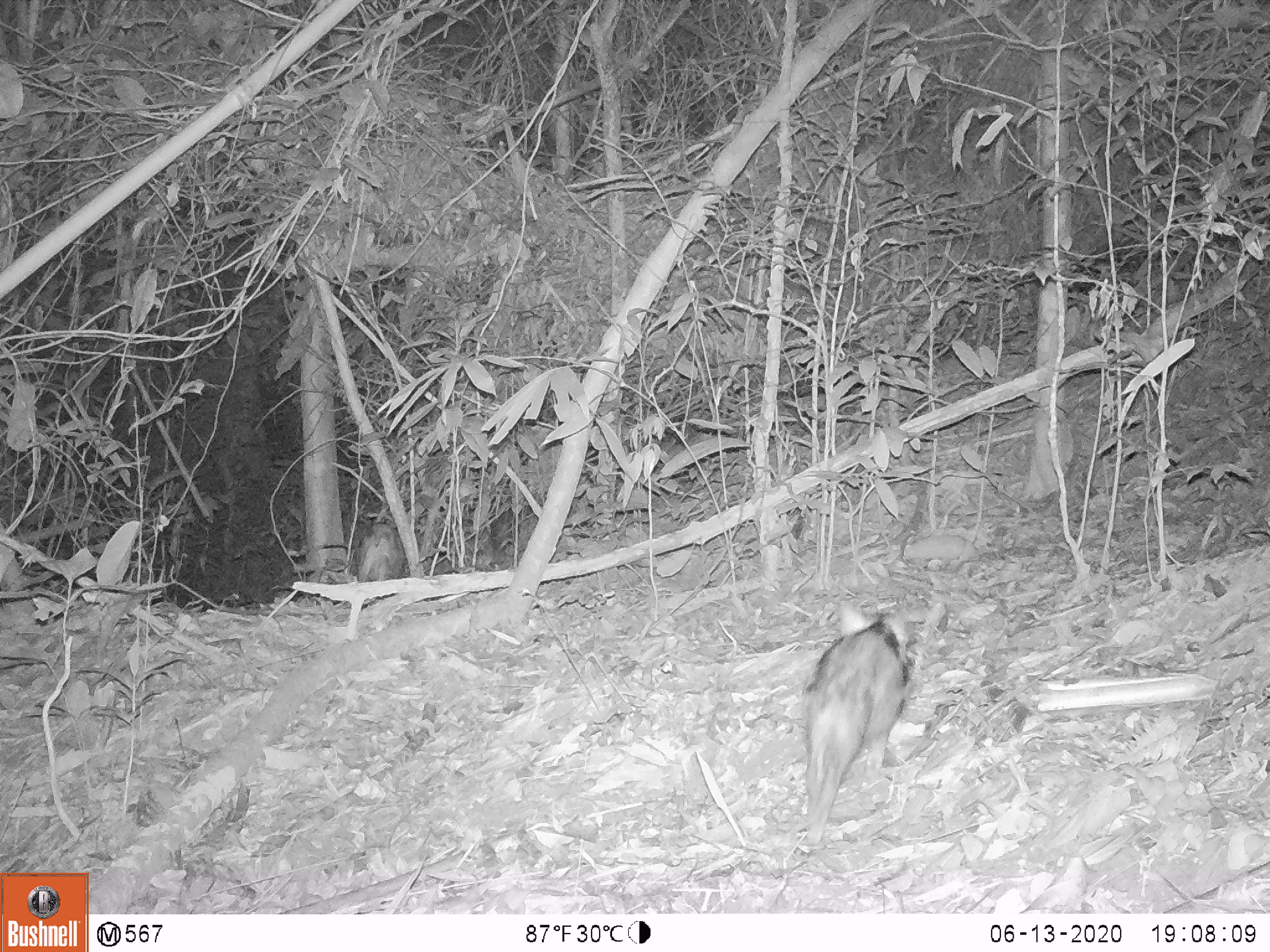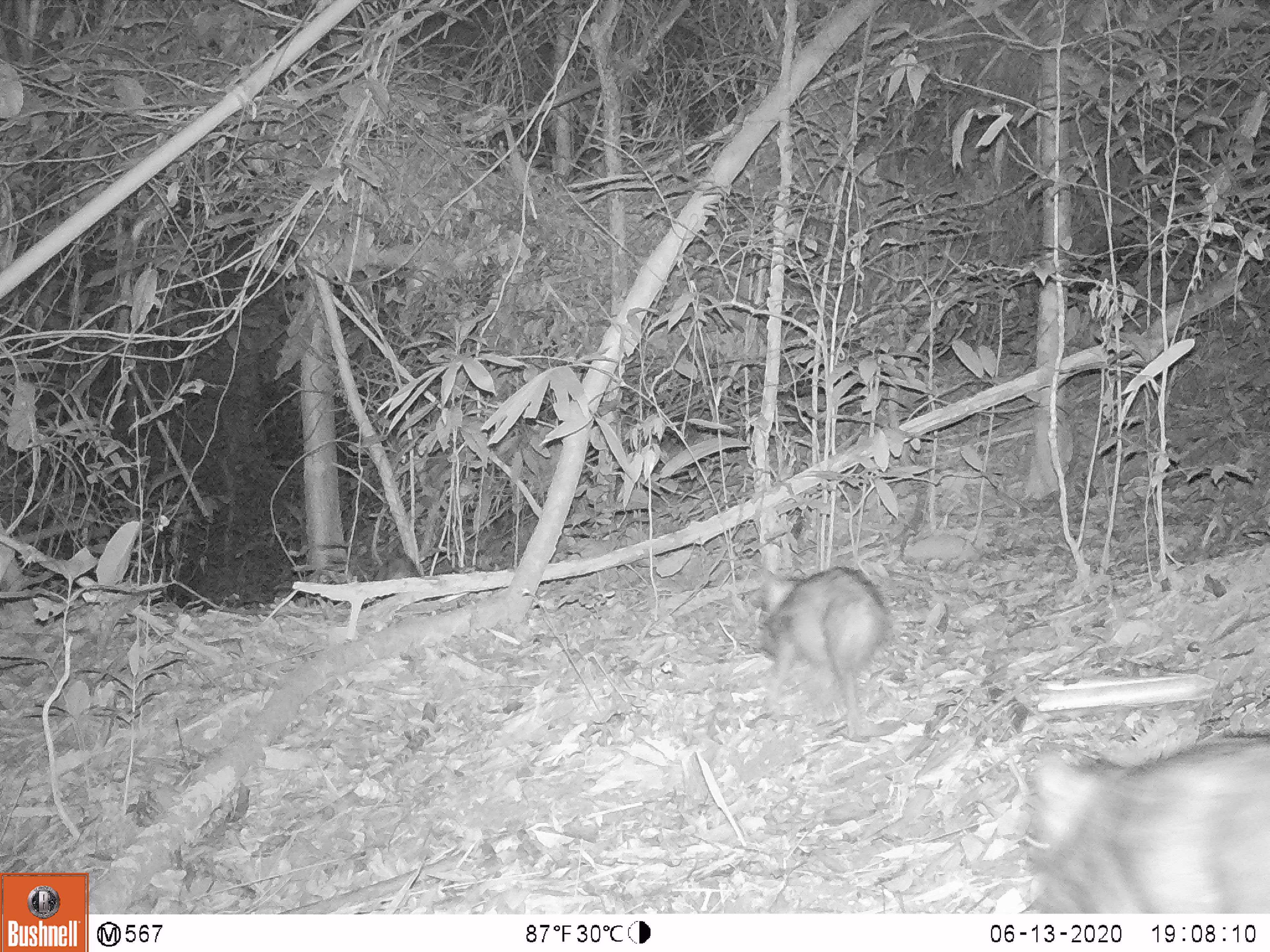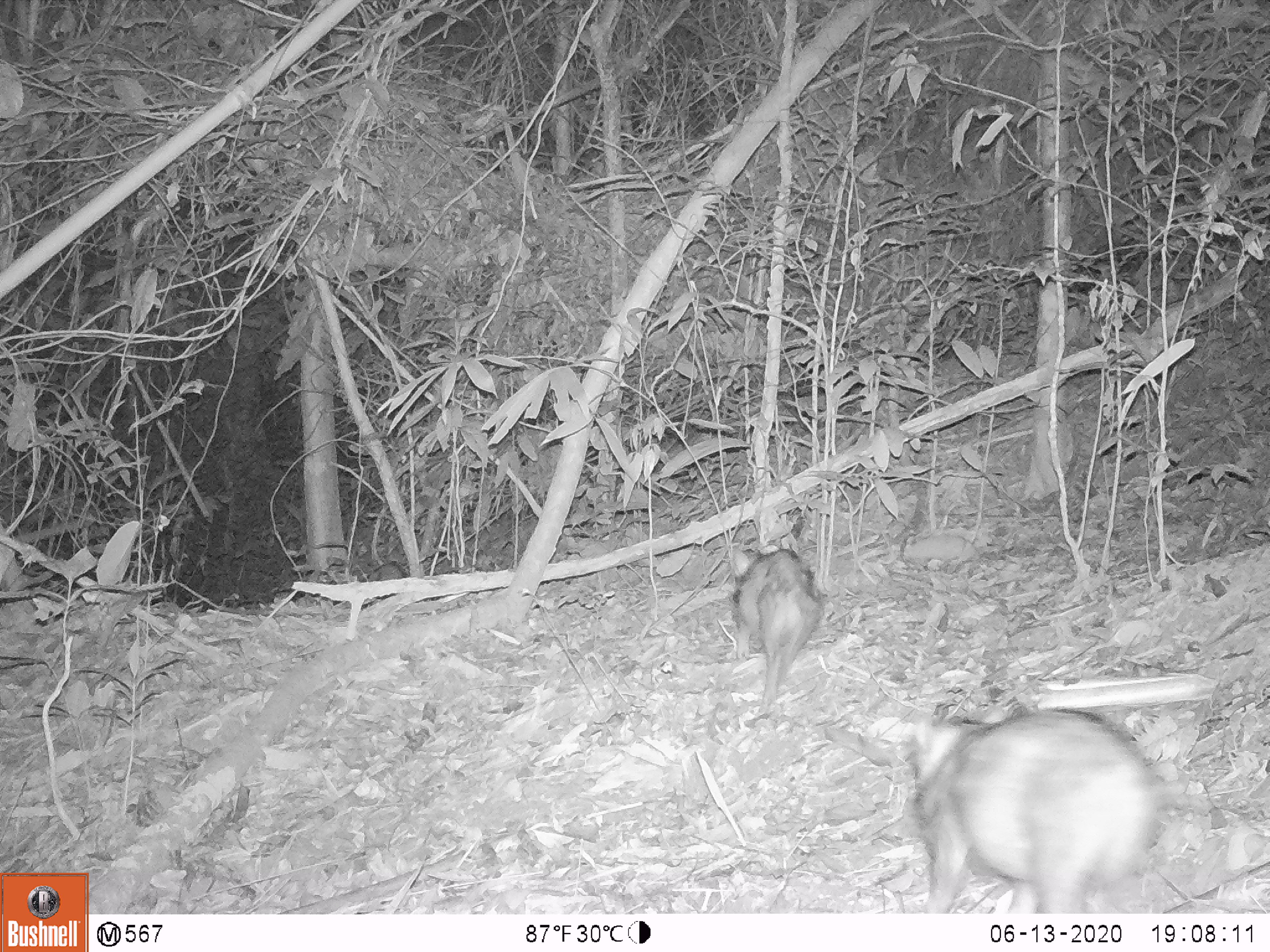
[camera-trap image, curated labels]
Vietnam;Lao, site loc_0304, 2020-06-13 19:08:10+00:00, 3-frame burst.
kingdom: Animalia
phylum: Chordata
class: Mammalia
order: Artiodactyla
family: Suidae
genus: Sus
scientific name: Sus scrofa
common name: eurasian wild pig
Eurasian wild pig (Sus scrofa). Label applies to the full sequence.